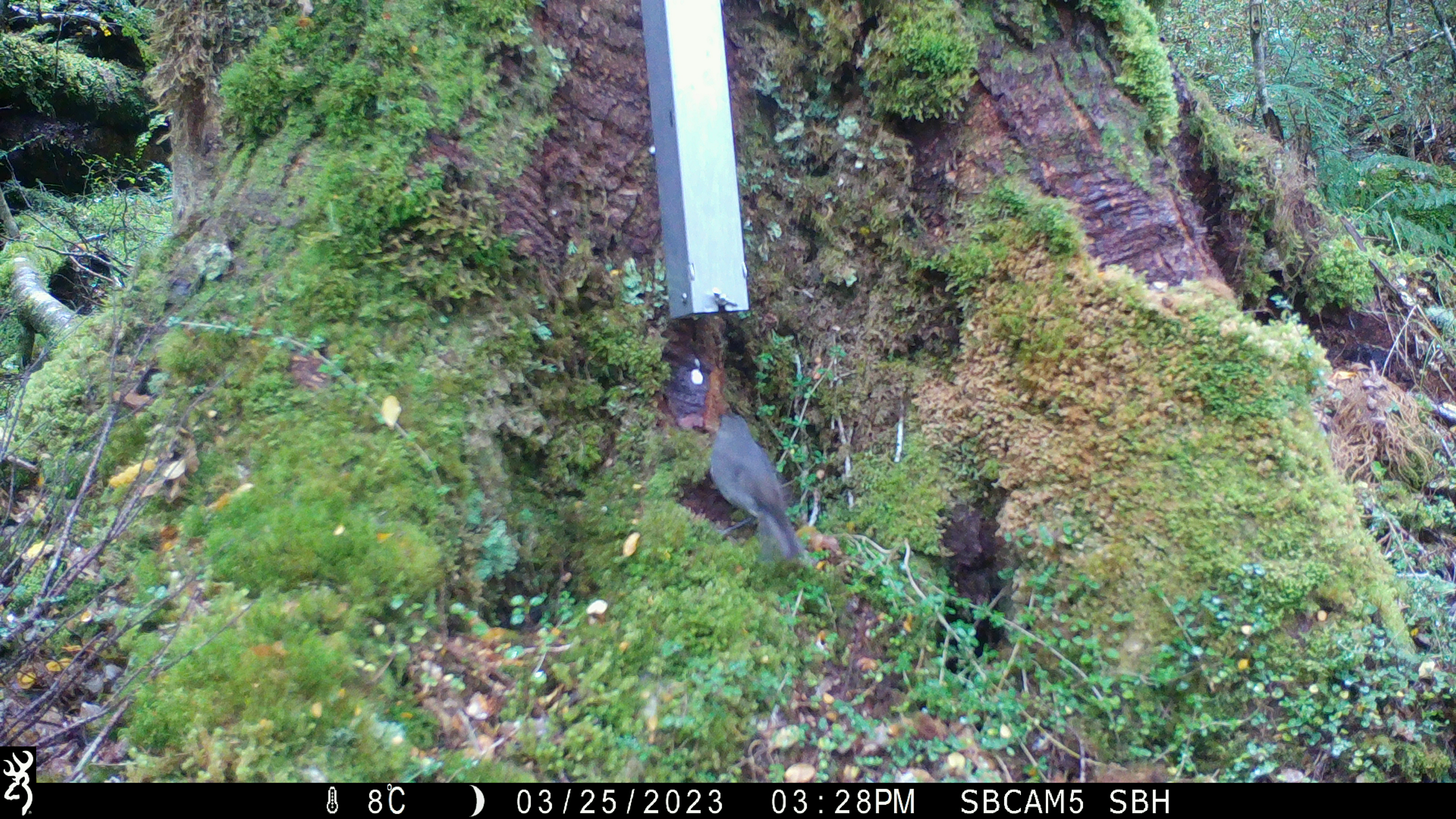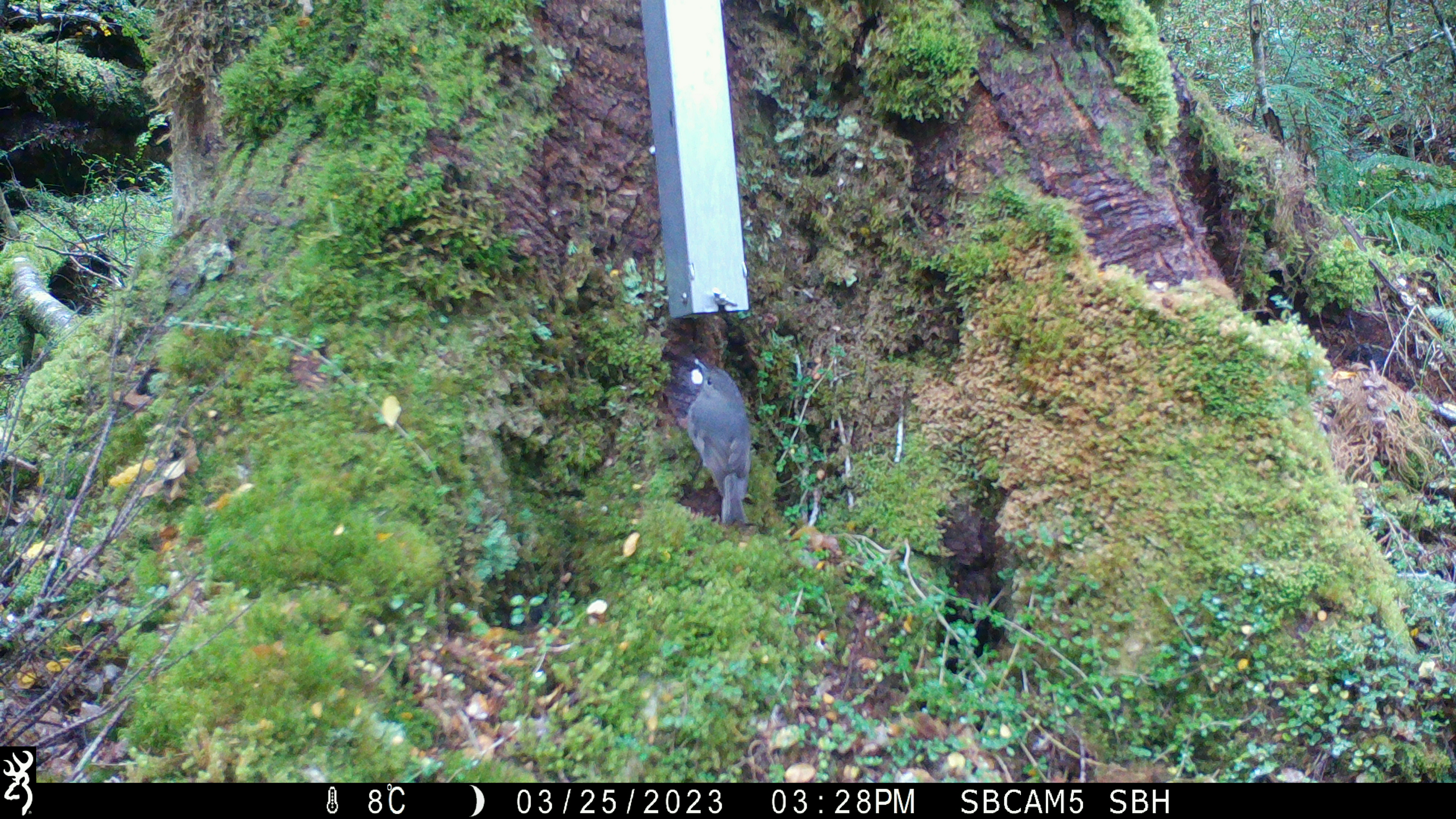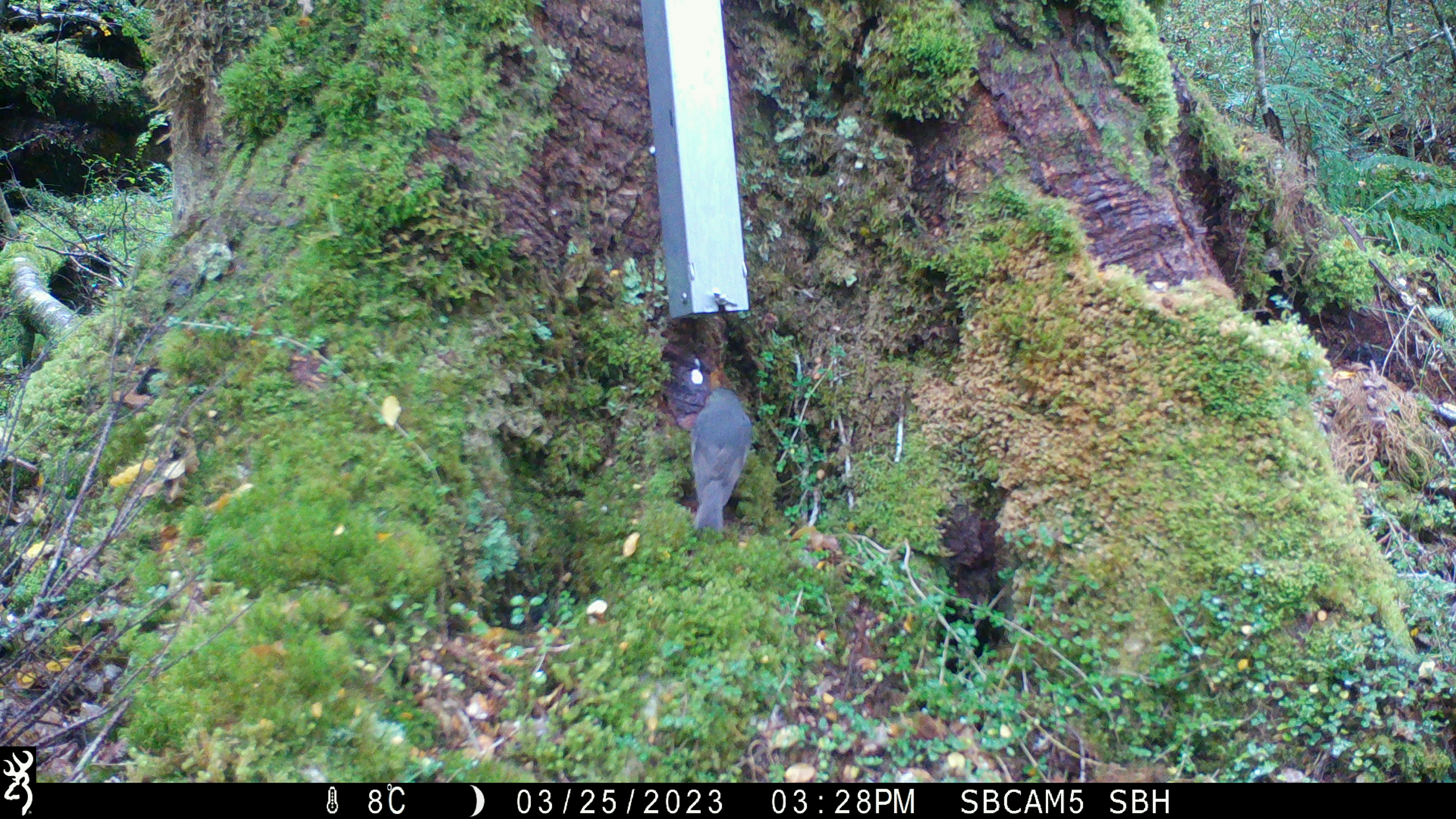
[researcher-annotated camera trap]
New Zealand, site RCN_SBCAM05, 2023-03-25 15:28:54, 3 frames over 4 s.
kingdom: Animalia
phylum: Chordata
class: Aves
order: Passeriformes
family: Petroicidae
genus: Petroica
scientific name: Petroica australis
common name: new zealand robin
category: robin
Robin (new zealand robin) (Petroica australis).